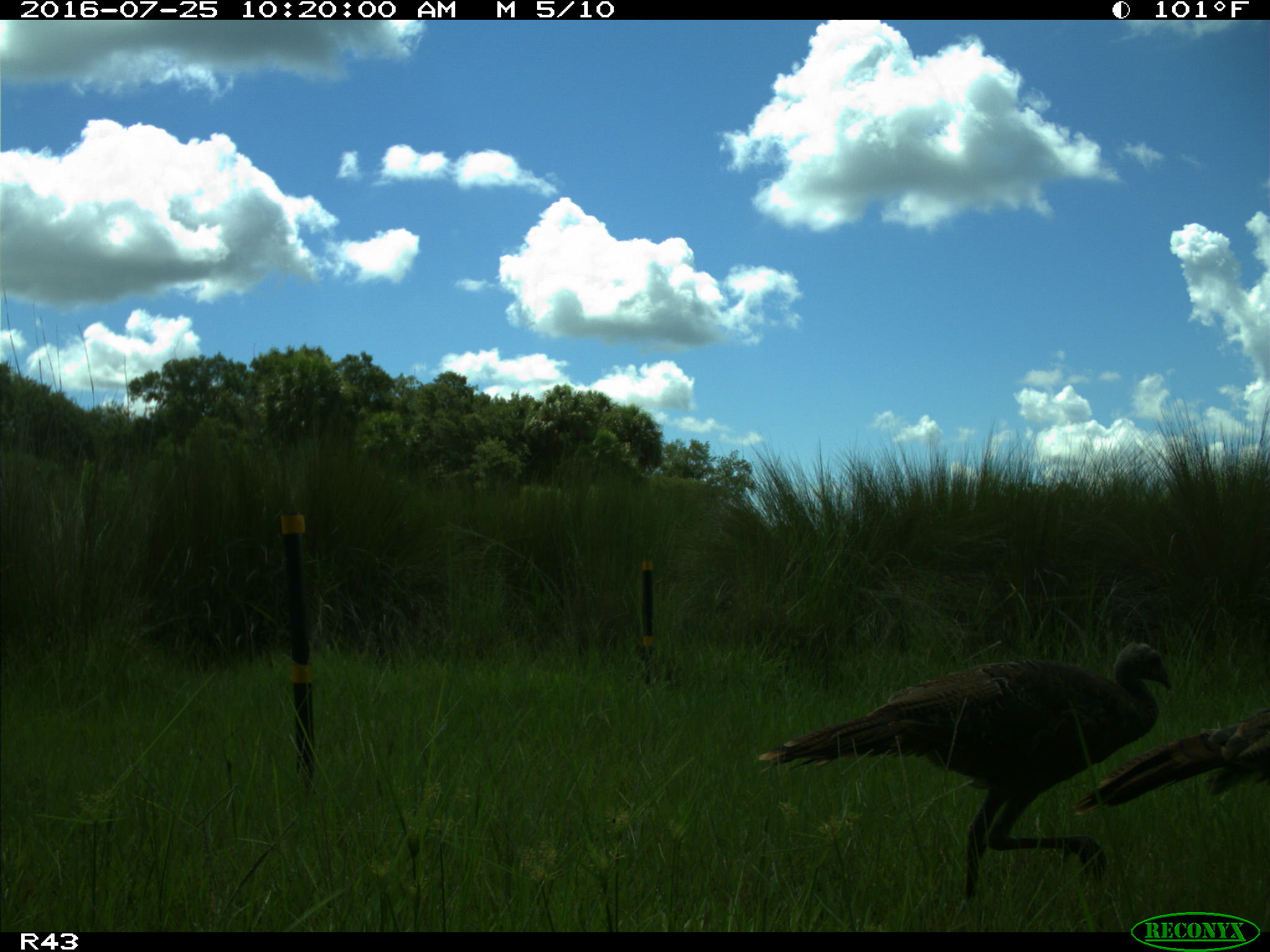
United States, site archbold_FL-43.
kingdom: Animalia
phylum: Chordata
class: Aves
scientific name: Aves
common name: birds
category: unidentified bird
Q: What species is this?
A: Unidentified bird (birds) (Aves).